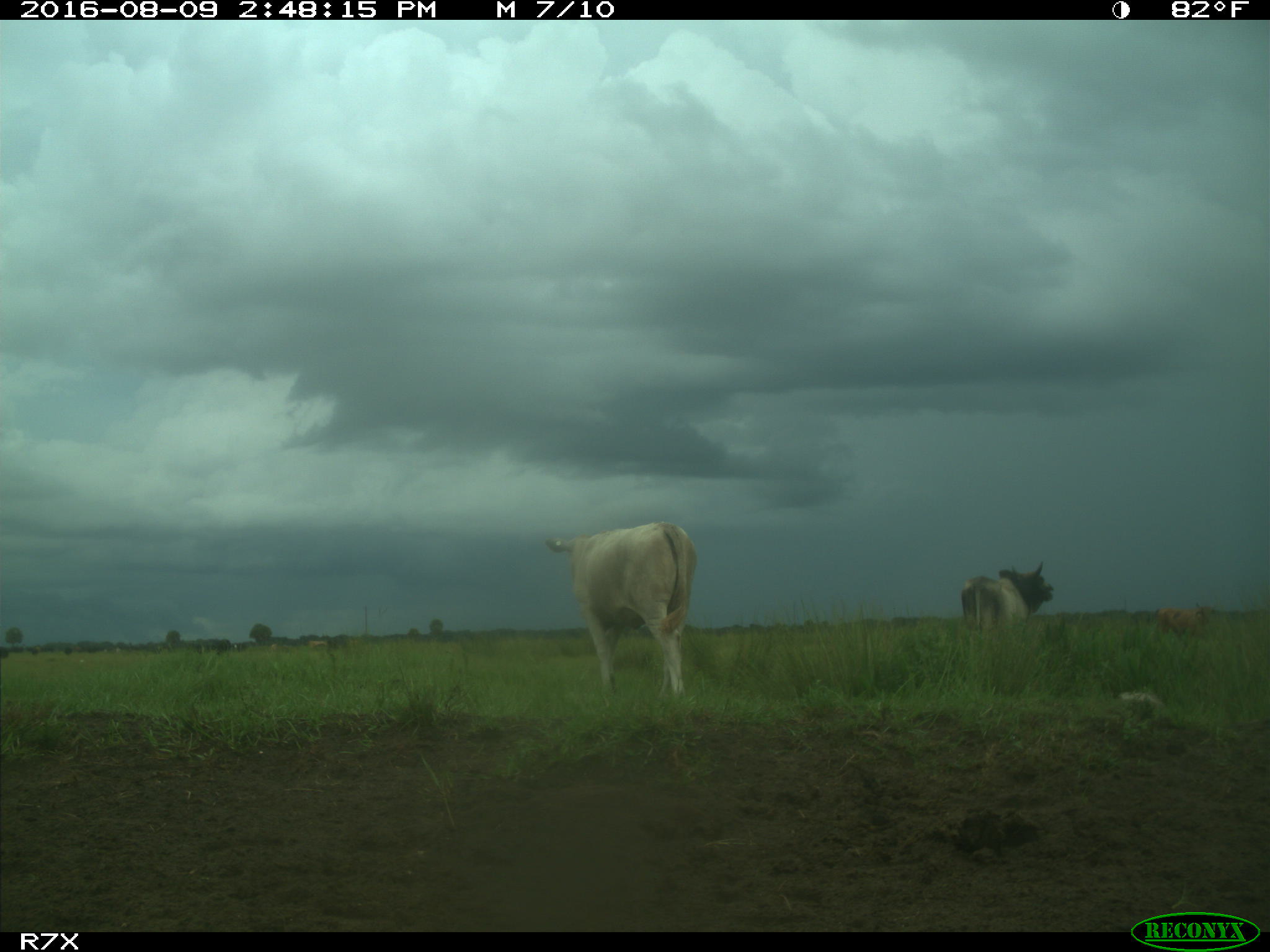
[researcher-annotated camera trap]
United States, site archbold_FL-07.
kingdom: Animalia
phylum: Chordata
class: Mammalia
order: Artiodactyla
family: Bovidae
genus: Bos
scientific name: Bos taurus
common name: domestic cow